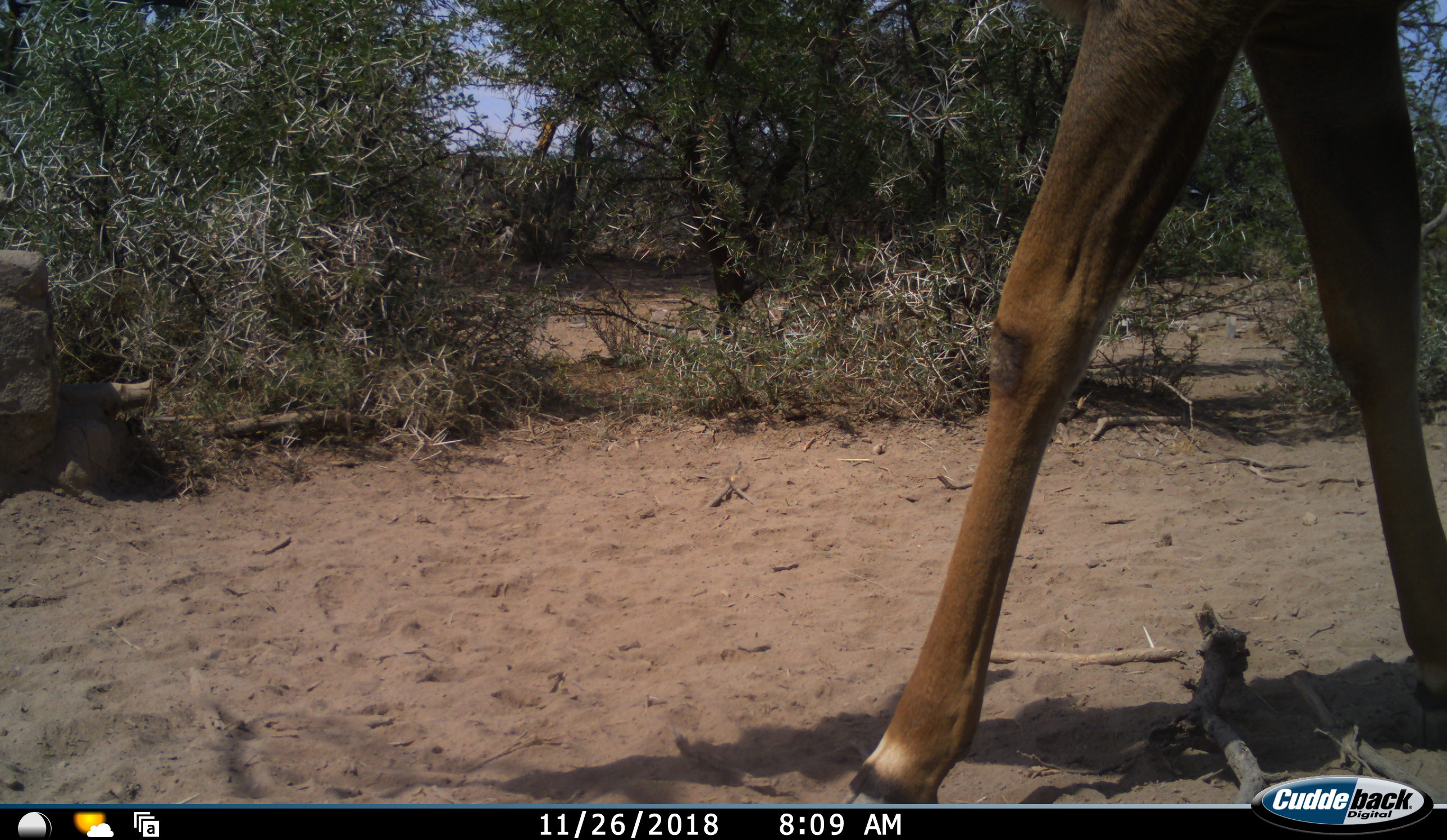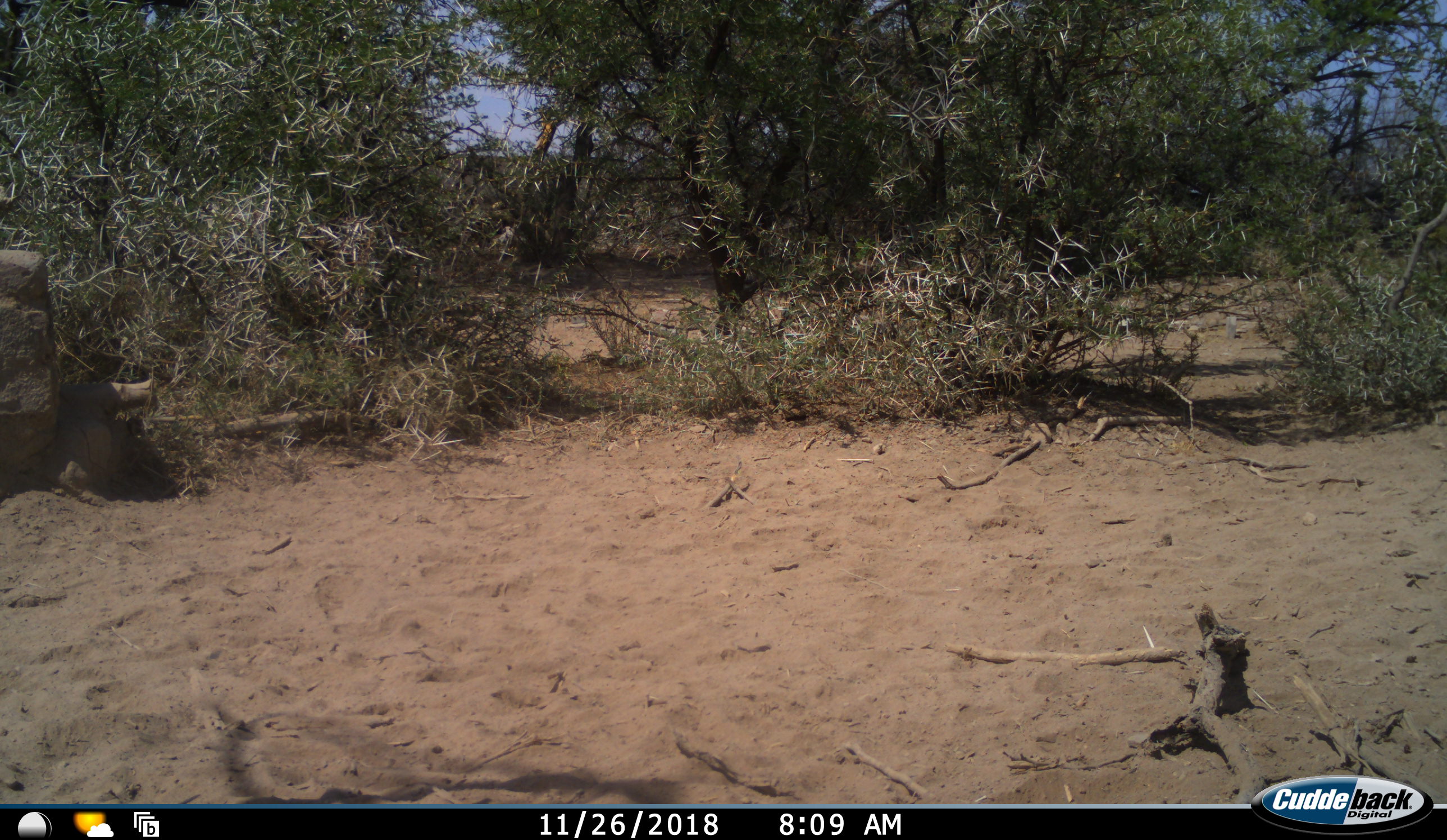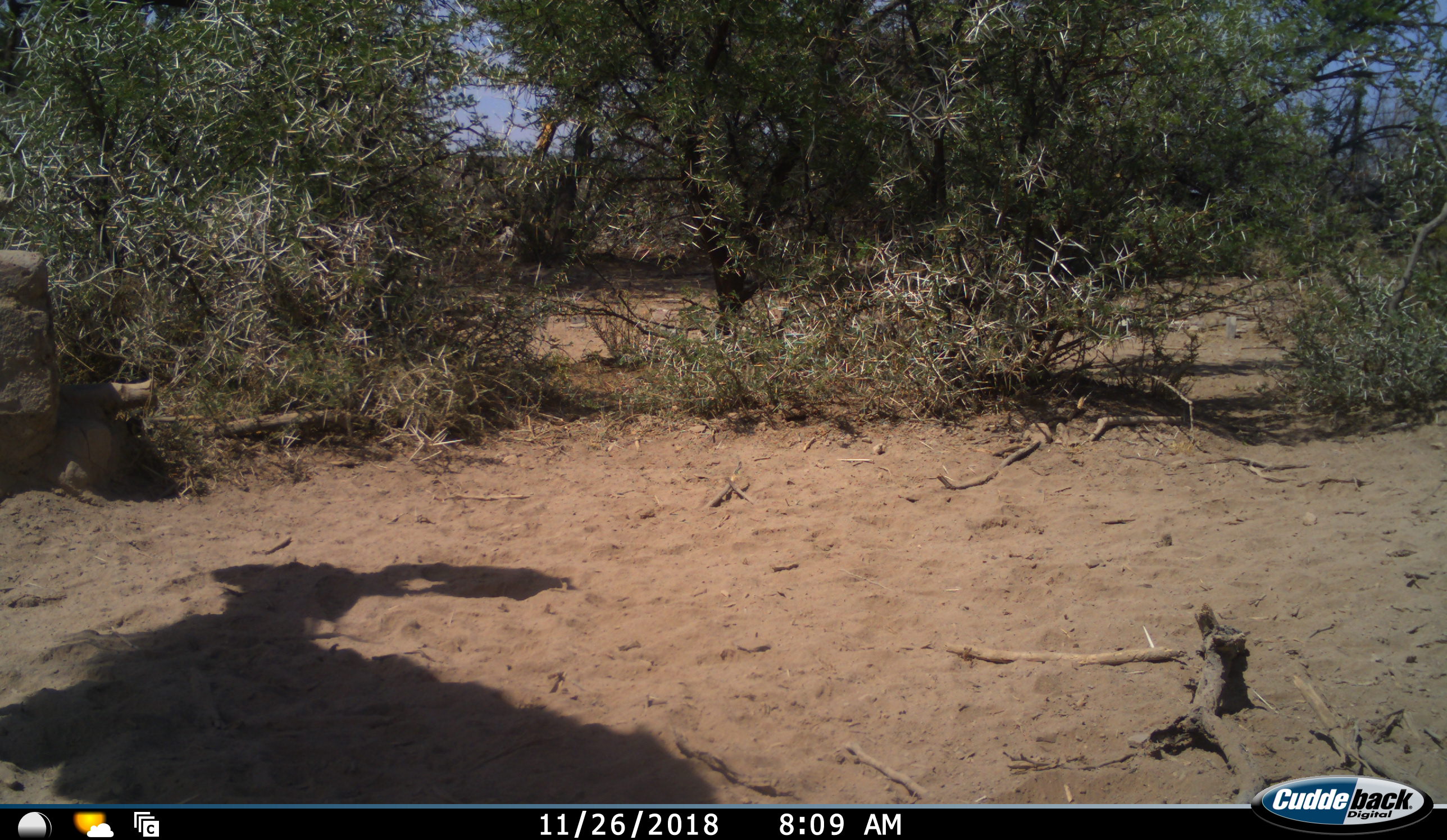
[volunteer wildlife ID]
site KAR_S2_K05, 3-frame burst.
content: unidentified animal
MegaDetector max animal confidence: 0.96